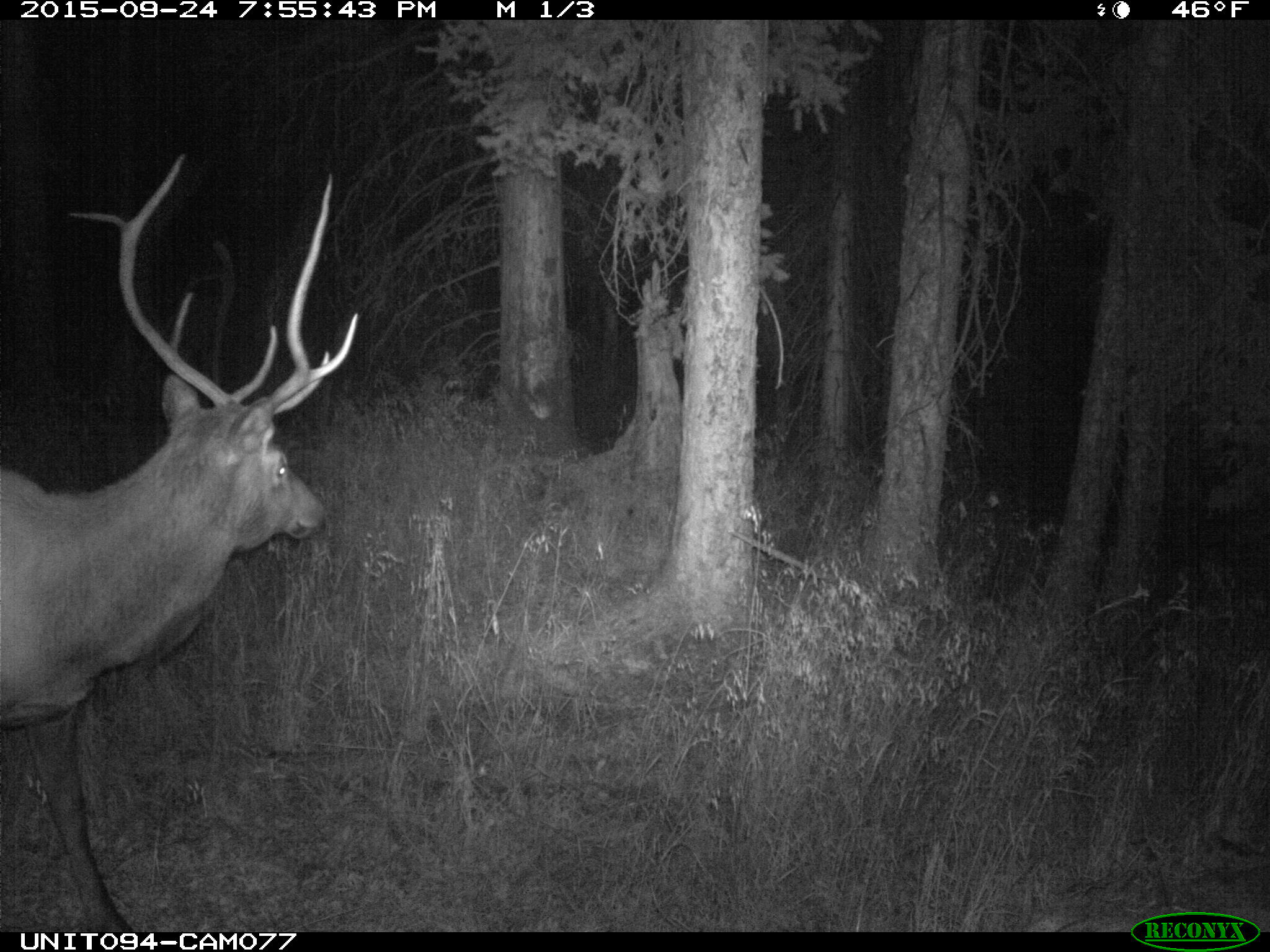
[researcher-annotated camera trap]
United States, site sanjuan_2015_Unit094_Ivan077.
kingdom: Animalia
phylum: Chordata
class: Mammalia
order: Artiodactyla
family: Cervidae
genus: Cervus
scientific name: Cervus elaphus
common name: red deer